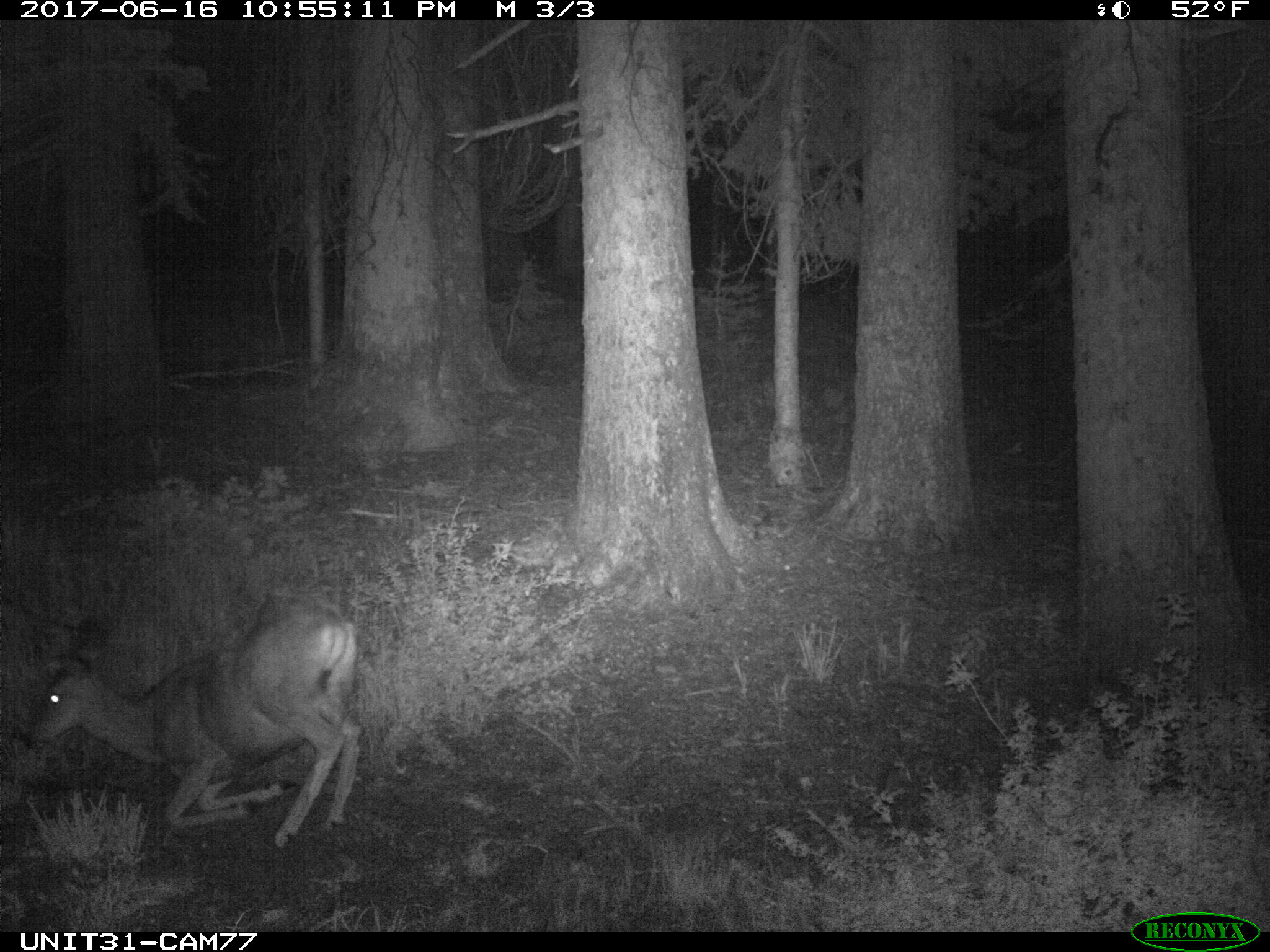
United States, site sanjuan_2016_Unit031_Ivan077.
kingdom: Animalia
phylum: Chordata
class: Mammalia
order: Artiodactyla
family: Cervidae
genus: Odocoileus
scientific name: Odocoileus hemionus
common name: mule deer